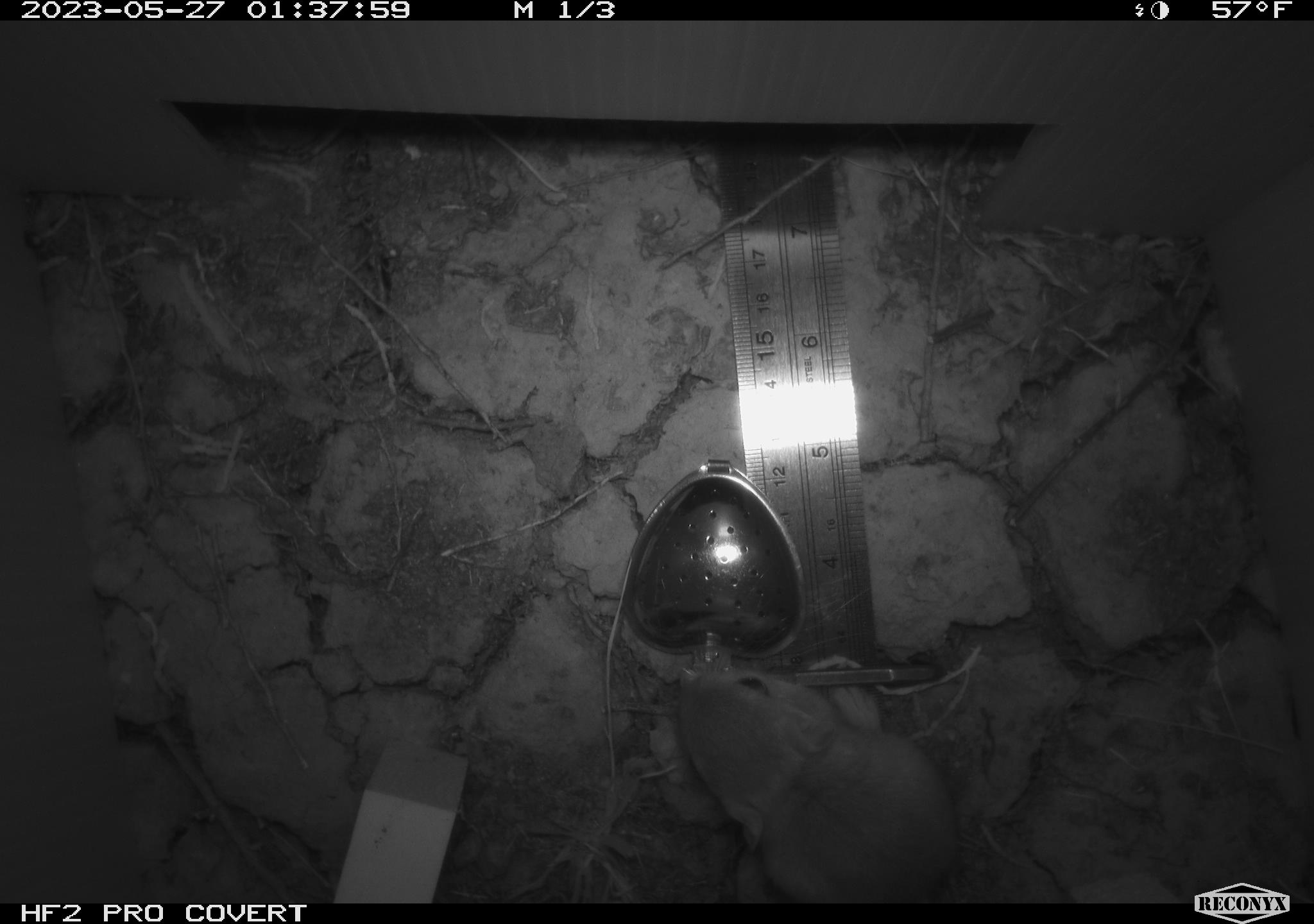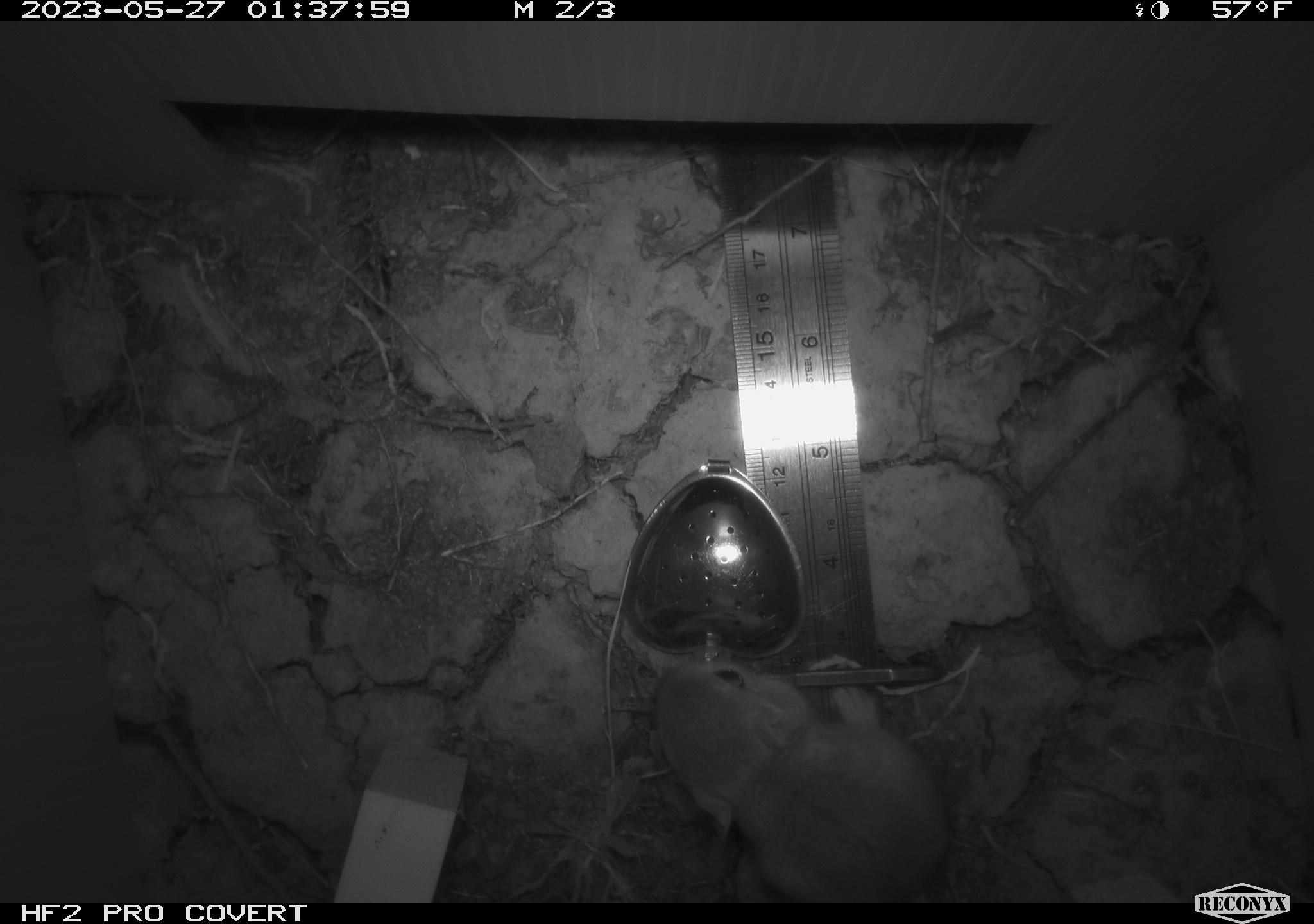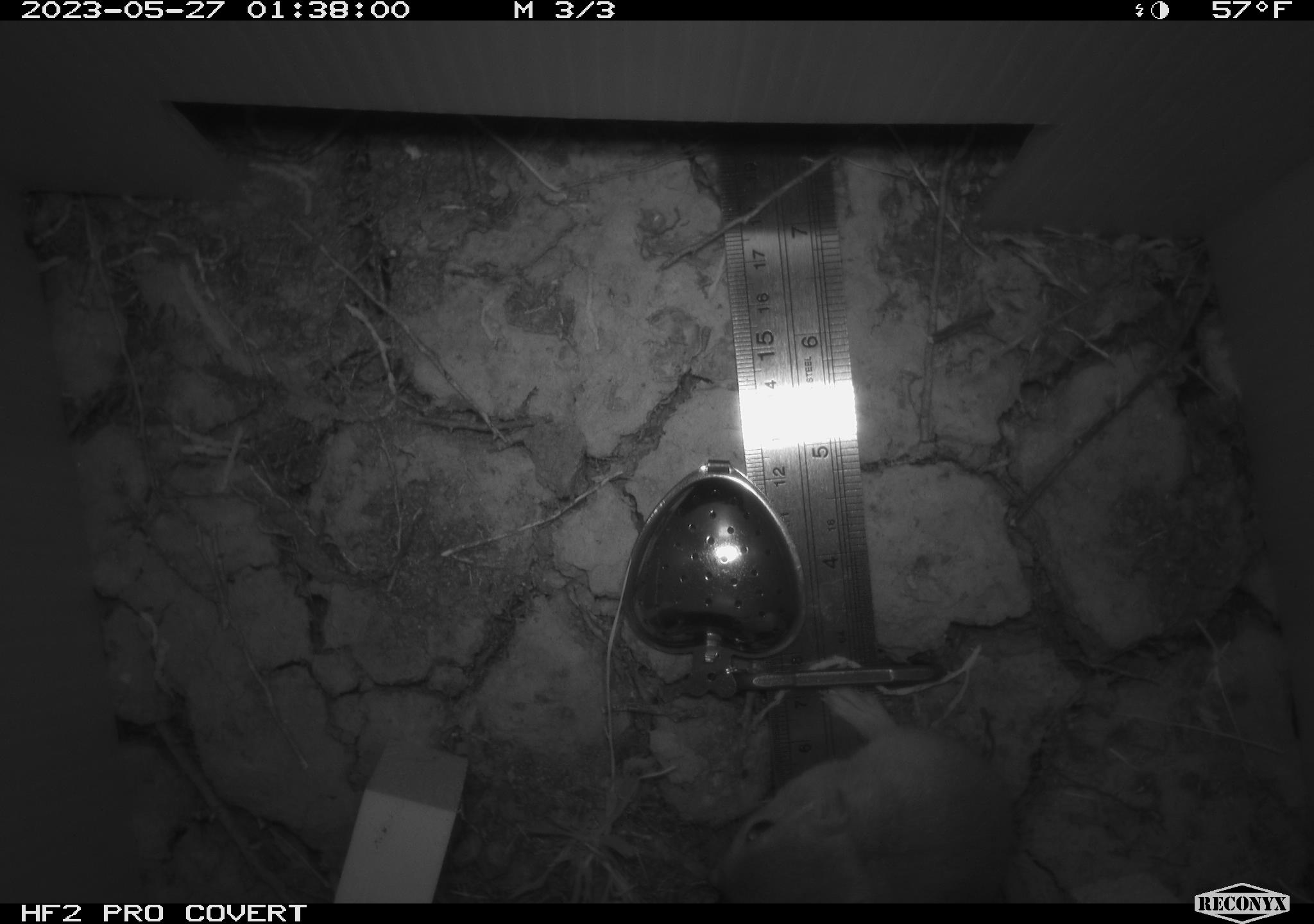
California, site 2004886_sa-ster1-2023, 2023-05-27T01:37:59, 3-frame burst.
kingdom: Animalia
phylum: Chordata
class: Mammalia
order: Rodentia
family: Heteromyidae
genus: Dipodomys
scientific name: Dipodomys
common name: kangaroo rats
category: dipodomys species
Dipodomys species (kangaroo rats) (Dipodomys).